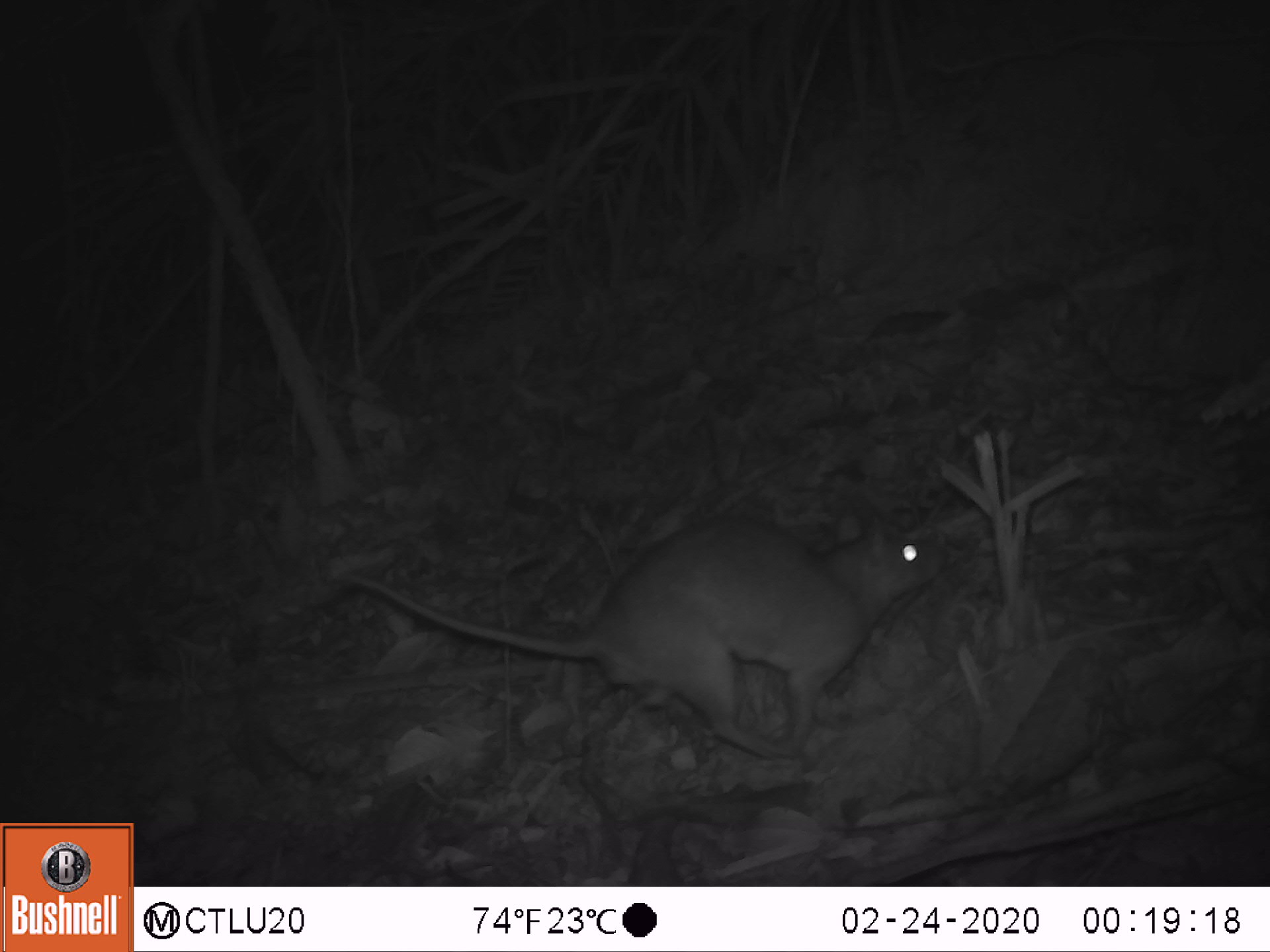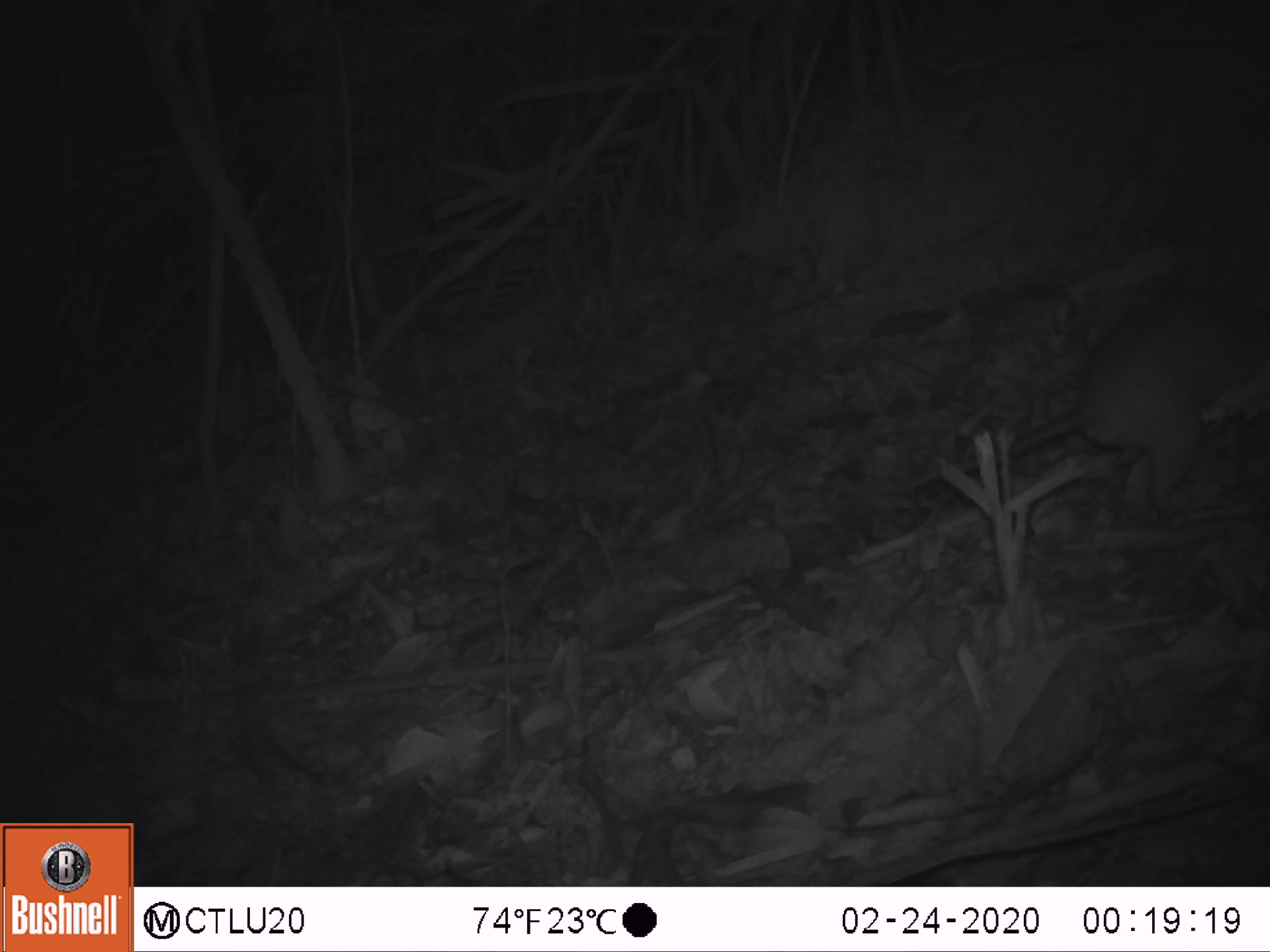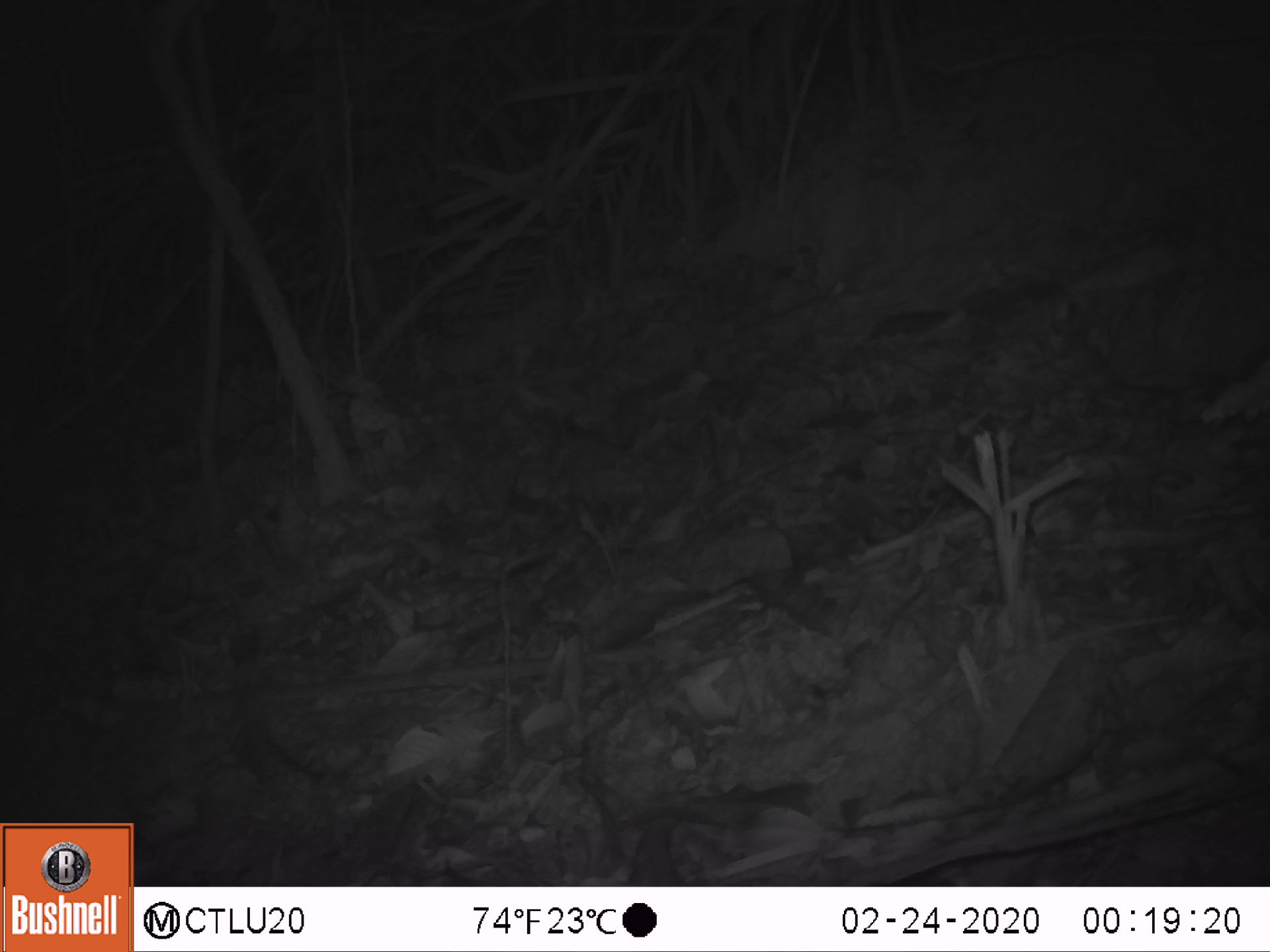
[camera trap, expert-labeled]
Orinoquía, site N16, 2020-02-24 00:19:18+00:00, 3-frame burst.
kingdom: Animalia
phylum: Chordata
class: Mammalia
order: Rodentia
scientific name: Rodentia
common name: rodent